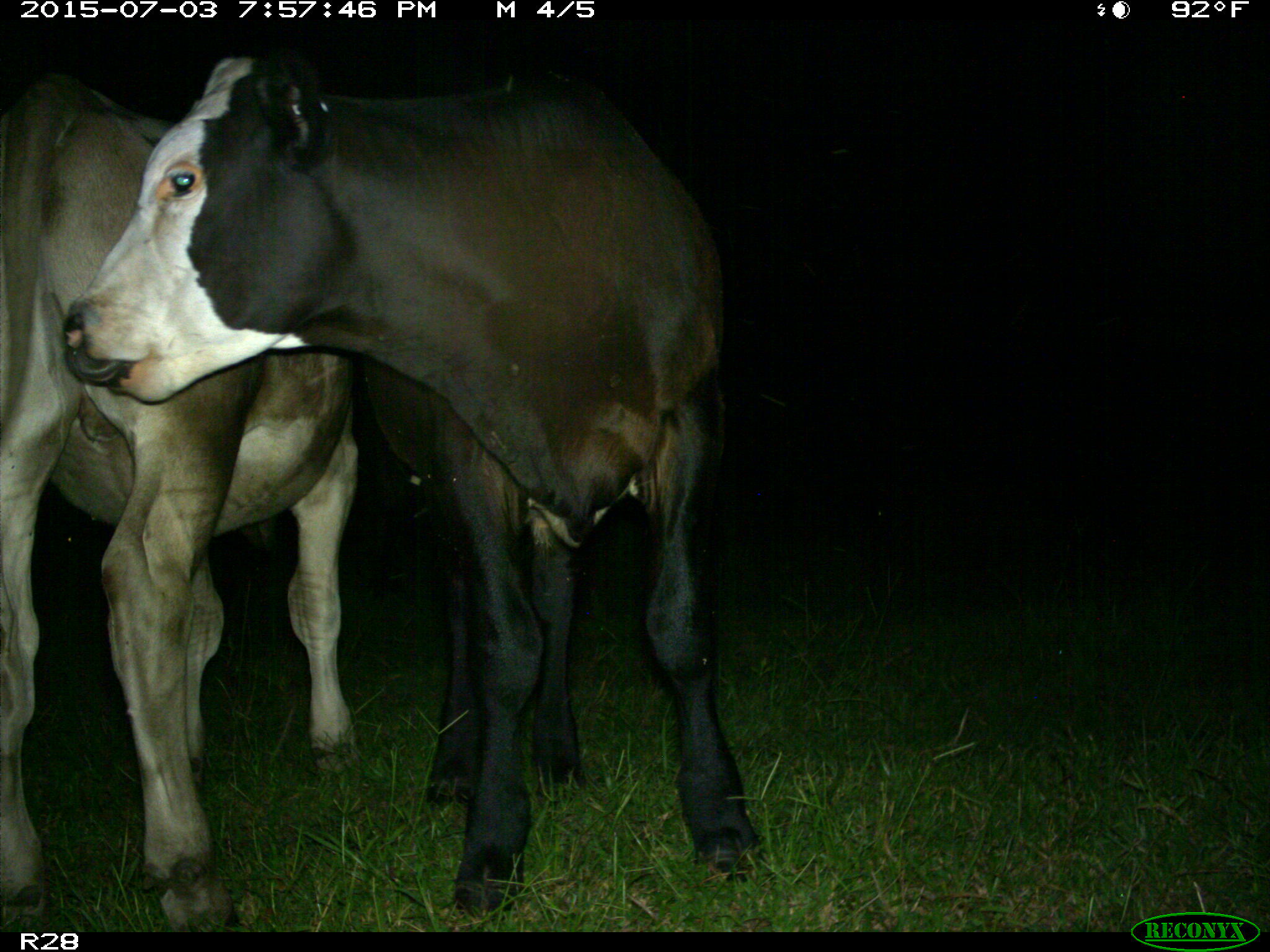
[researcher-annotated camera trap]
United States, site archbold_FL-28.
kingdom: Animalia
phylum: Chordata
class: Mammalia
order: Artiodactyla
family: Bovidae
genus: Bos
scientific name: Bos taurus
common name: domestic cow